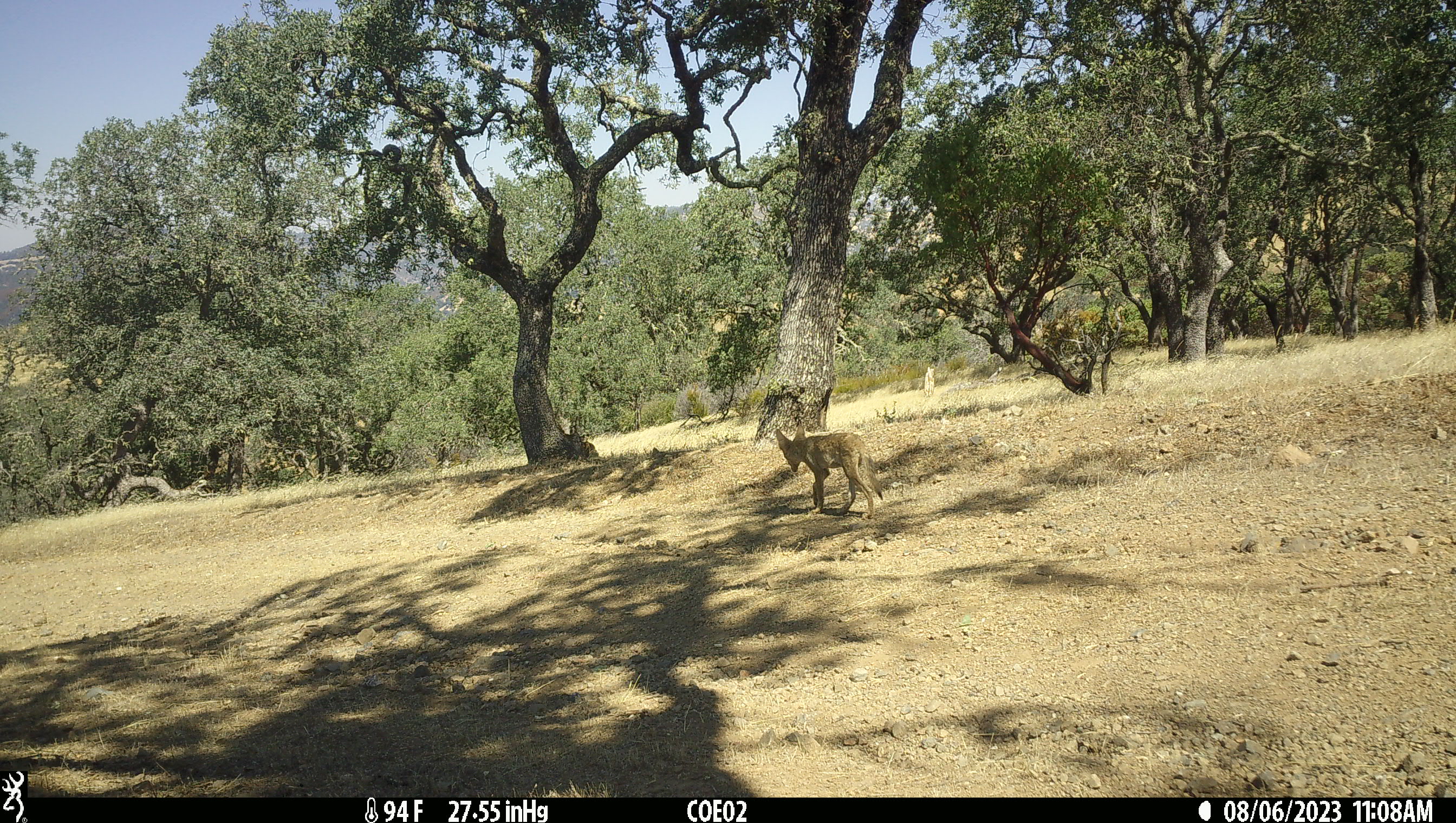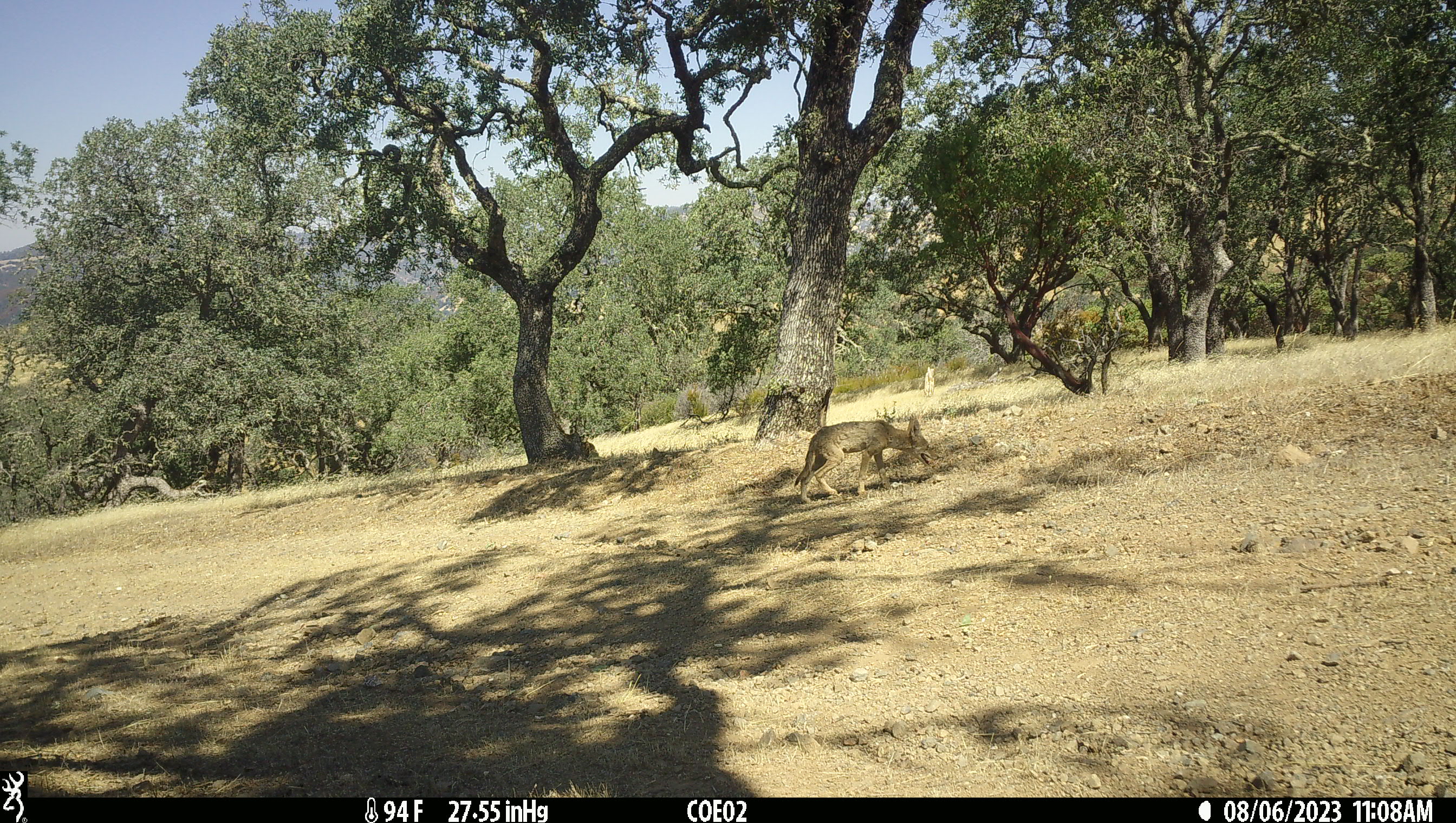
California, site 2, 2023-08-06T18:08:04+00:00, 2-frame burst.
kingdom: Animalia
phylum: Chordata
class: Mammalia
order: Carnivora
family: Canidae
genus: Canis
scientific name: Canis latrans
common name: coyote